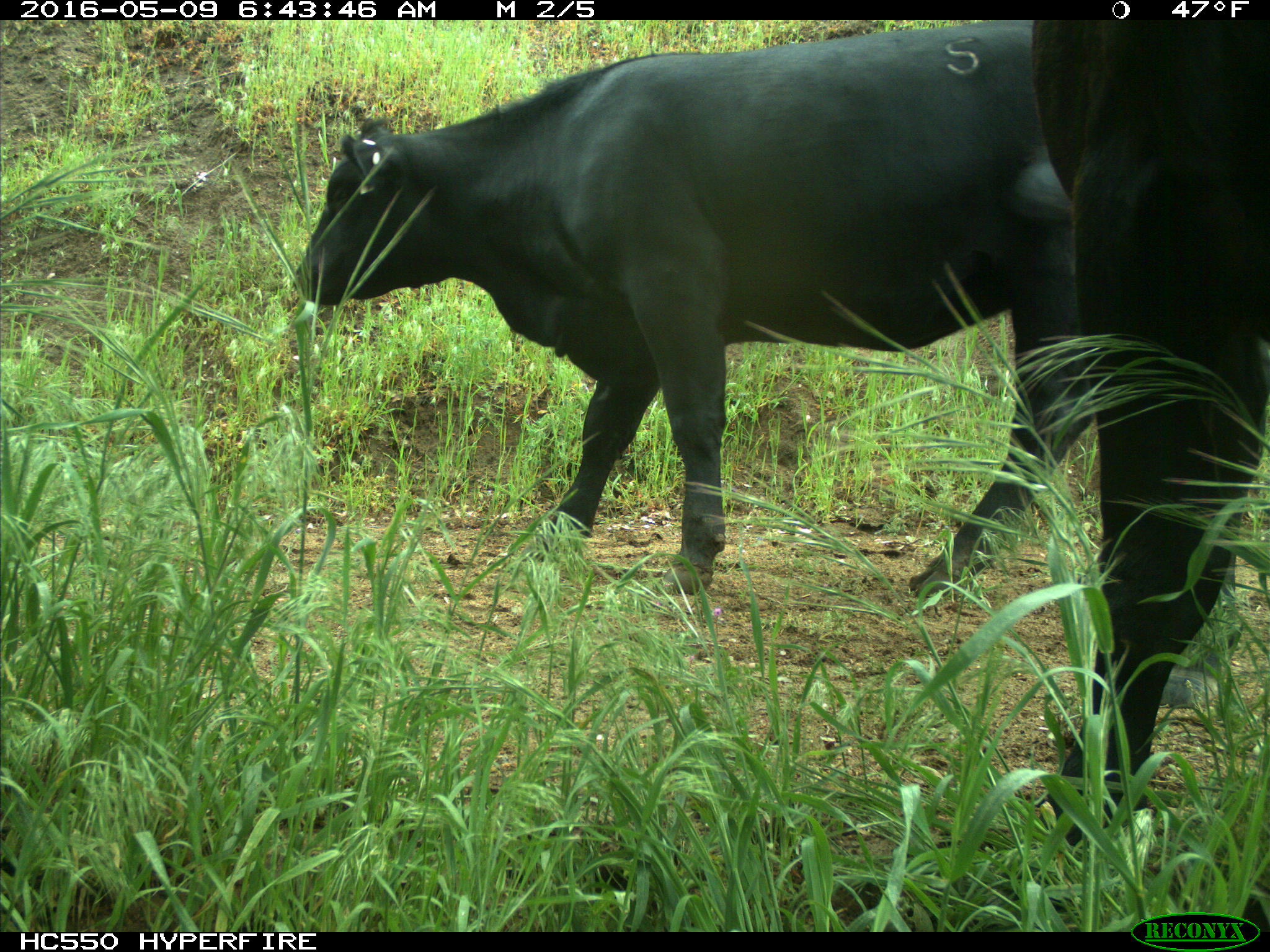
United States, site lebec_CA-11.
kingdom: Animalia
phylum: Chordata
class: Mammalia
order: Artiodactyla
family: Bovidae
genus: Bos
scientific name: Bos taurus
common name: domestic cow